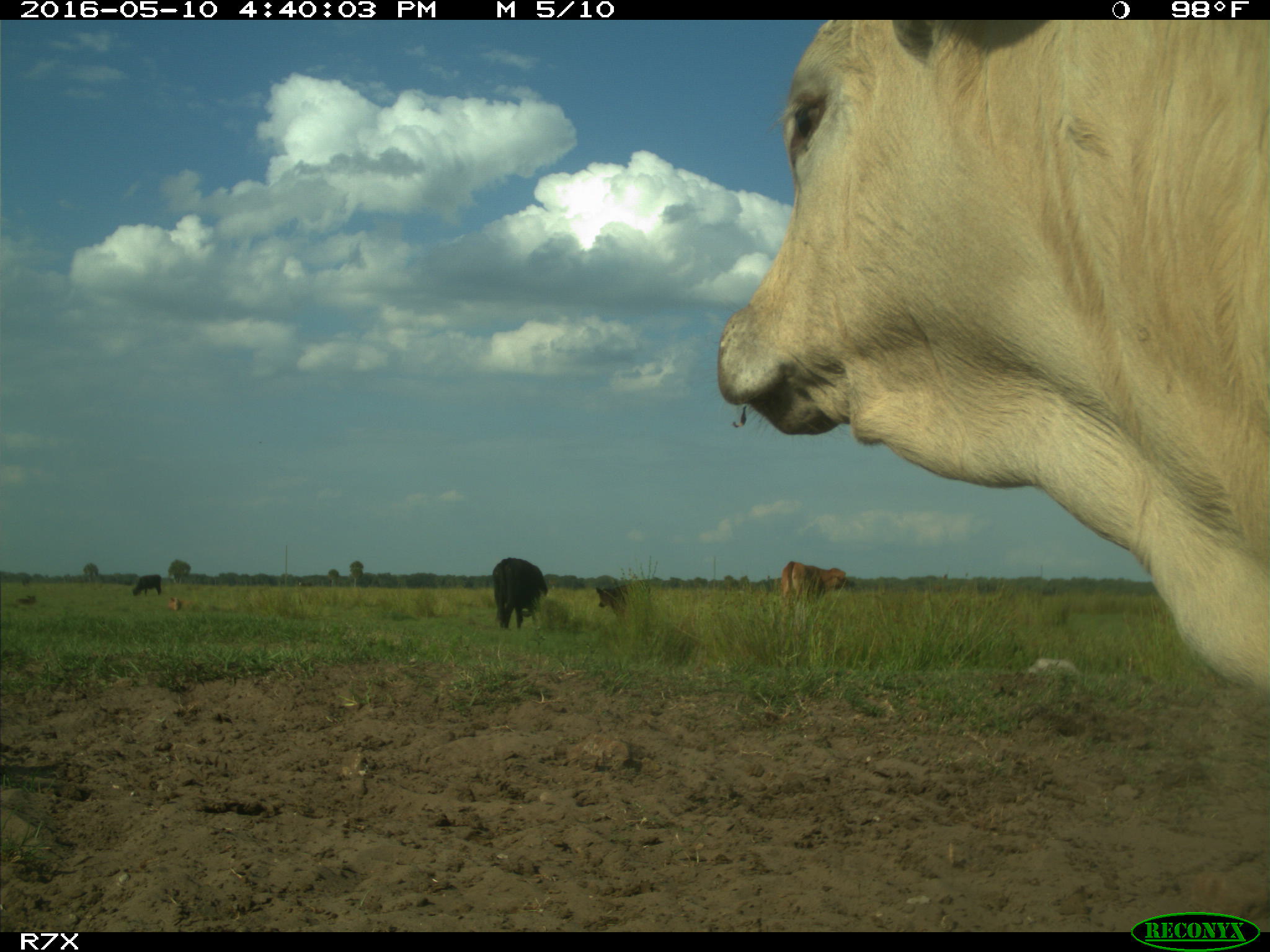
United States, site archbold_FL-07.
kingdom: Animalia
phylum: Chordata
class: Mammalia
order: Artiodactyla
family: Bovidae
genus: Bos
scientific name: Bos taurus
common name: domestic cow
Bos taurus (domestic cow).